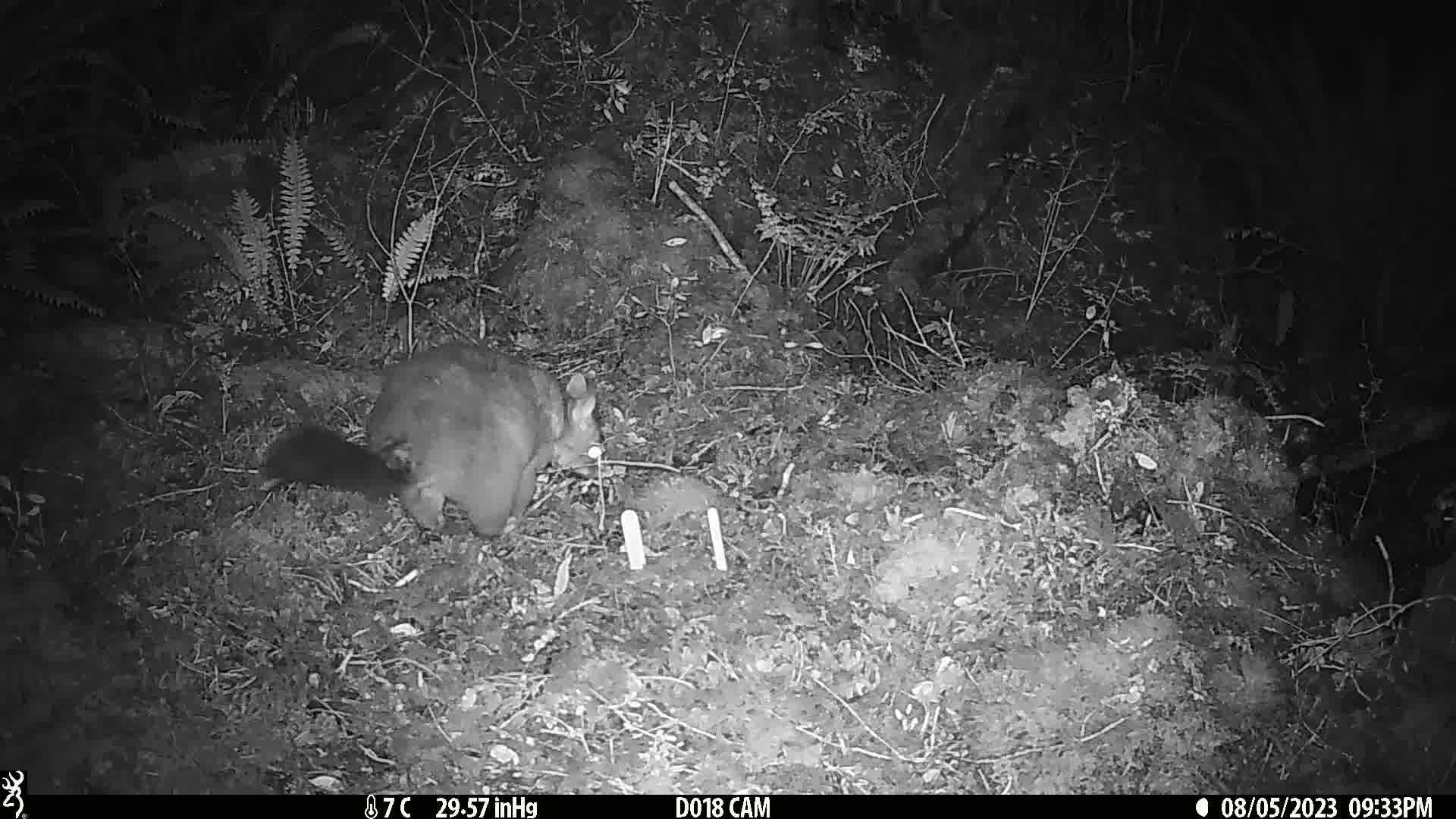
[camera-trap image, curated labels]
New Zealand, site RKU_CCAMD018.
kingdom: Animalia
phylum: Chordata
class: Mammalia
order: Diprotodontia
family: Phalangeridae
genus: Trichosurus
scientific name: Trichosurus vulpecula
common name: common brushtail possum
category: possum